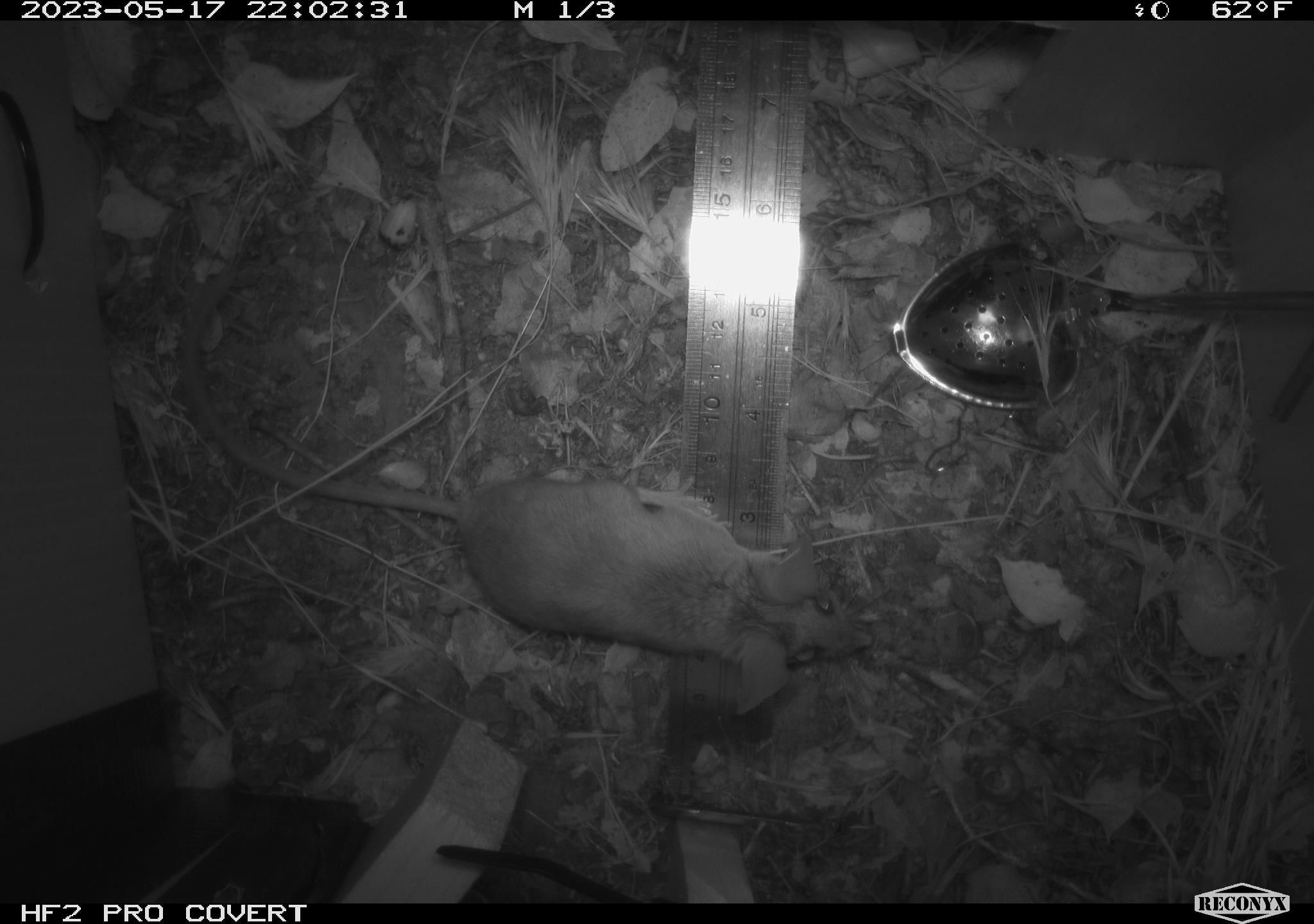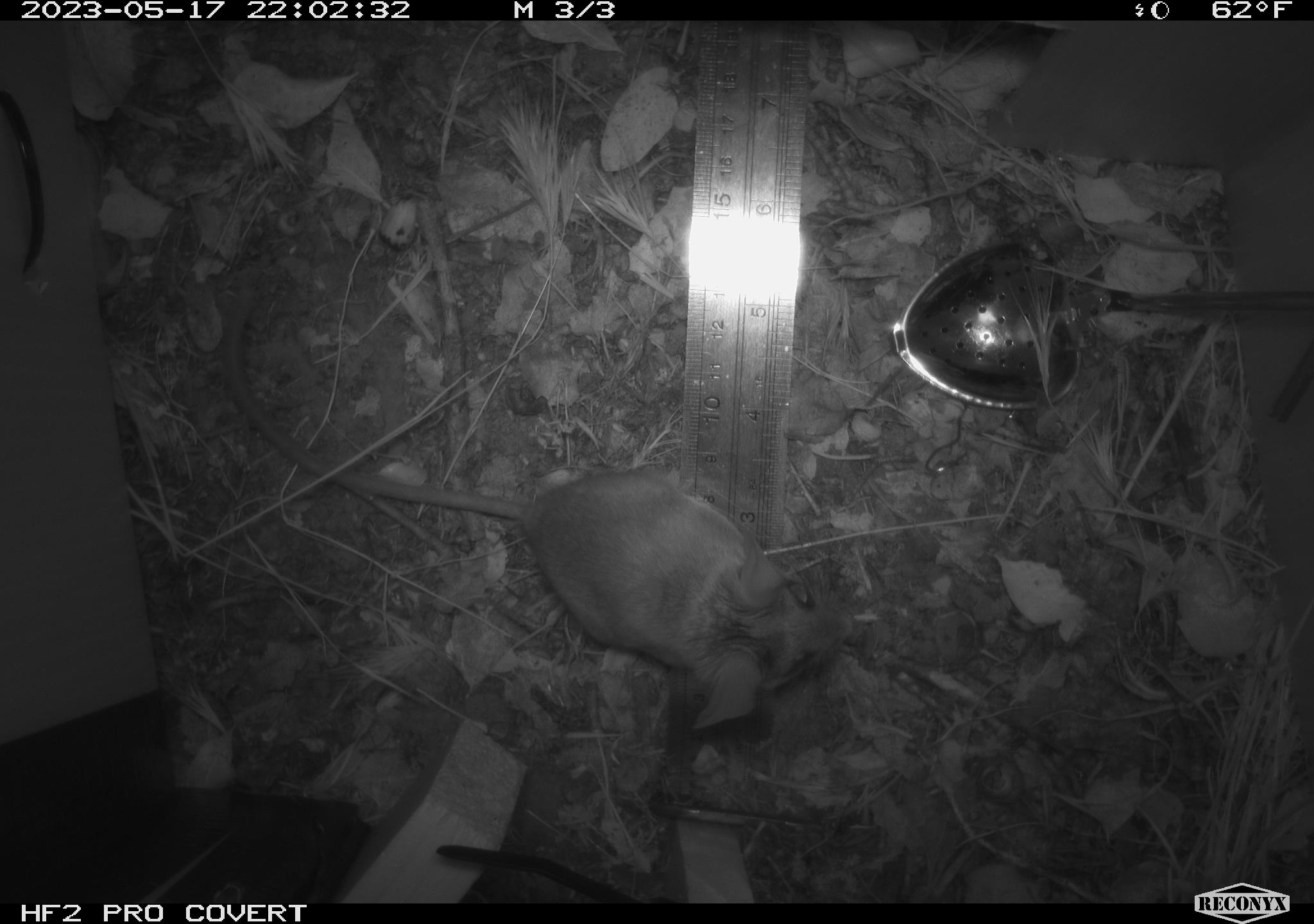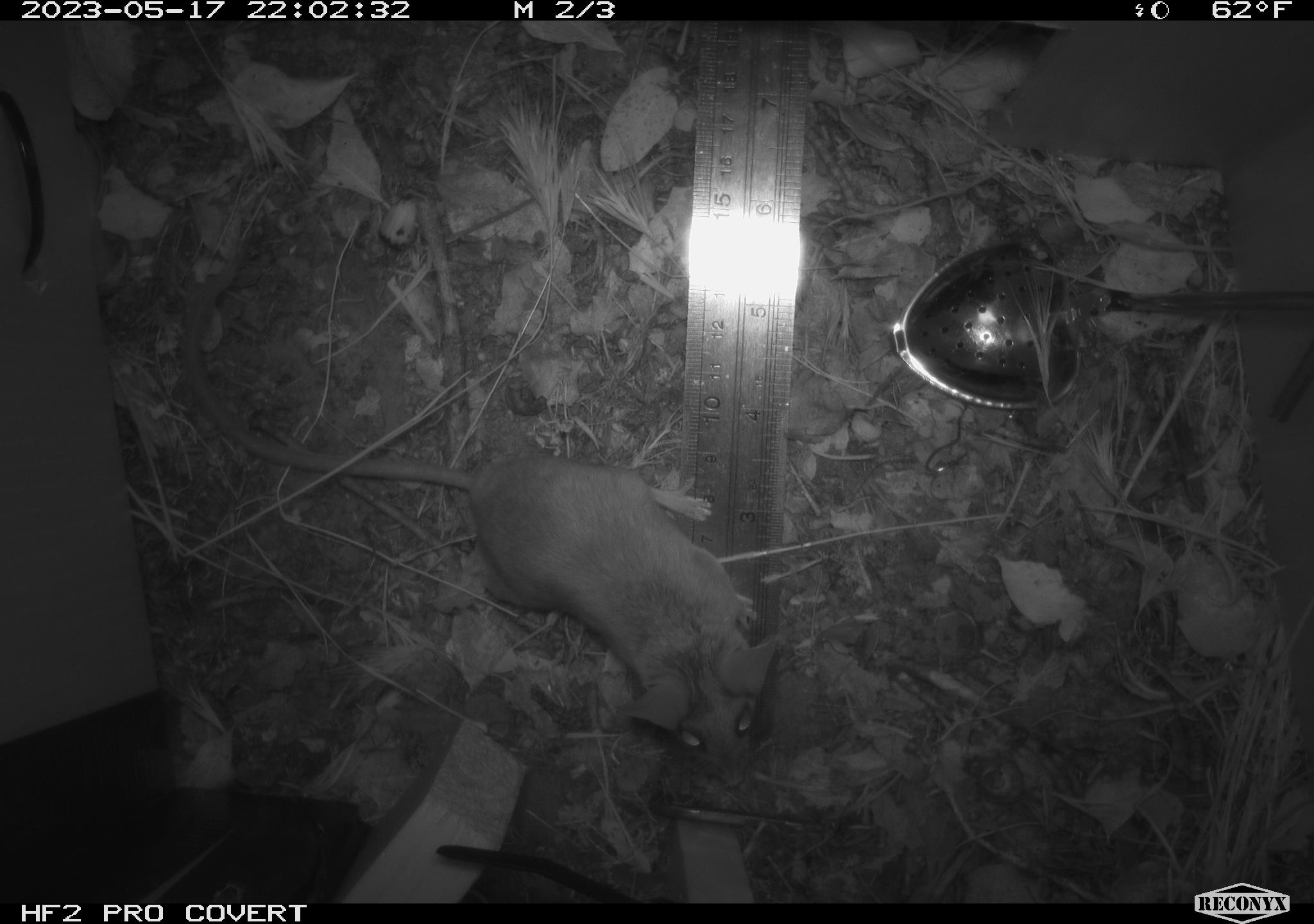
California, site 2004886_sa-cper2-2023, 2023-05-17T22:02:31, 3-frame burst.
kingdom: Animalia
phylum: Chordata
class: Mammalia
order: Rodentia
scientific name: Rodentia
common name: mouse species